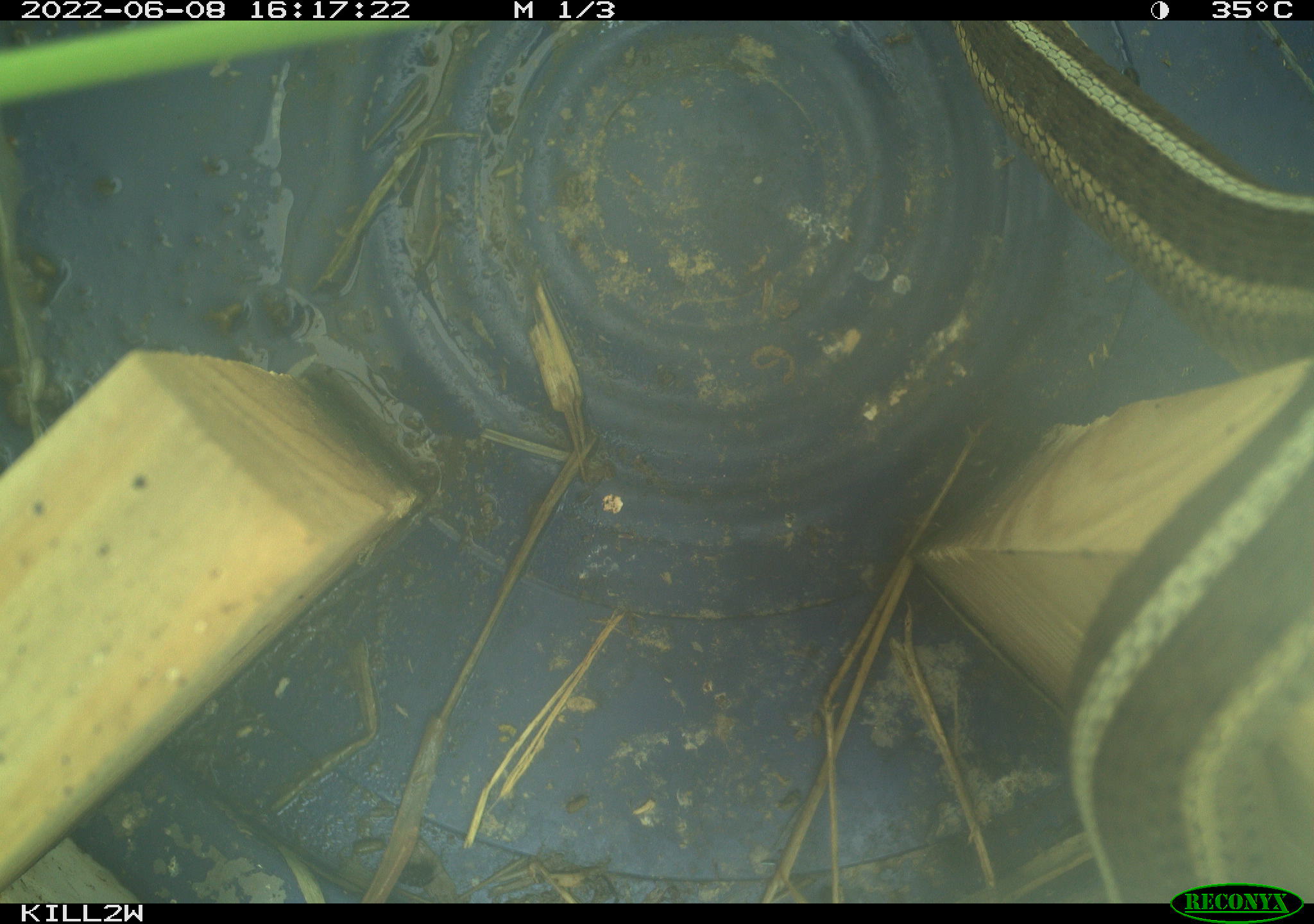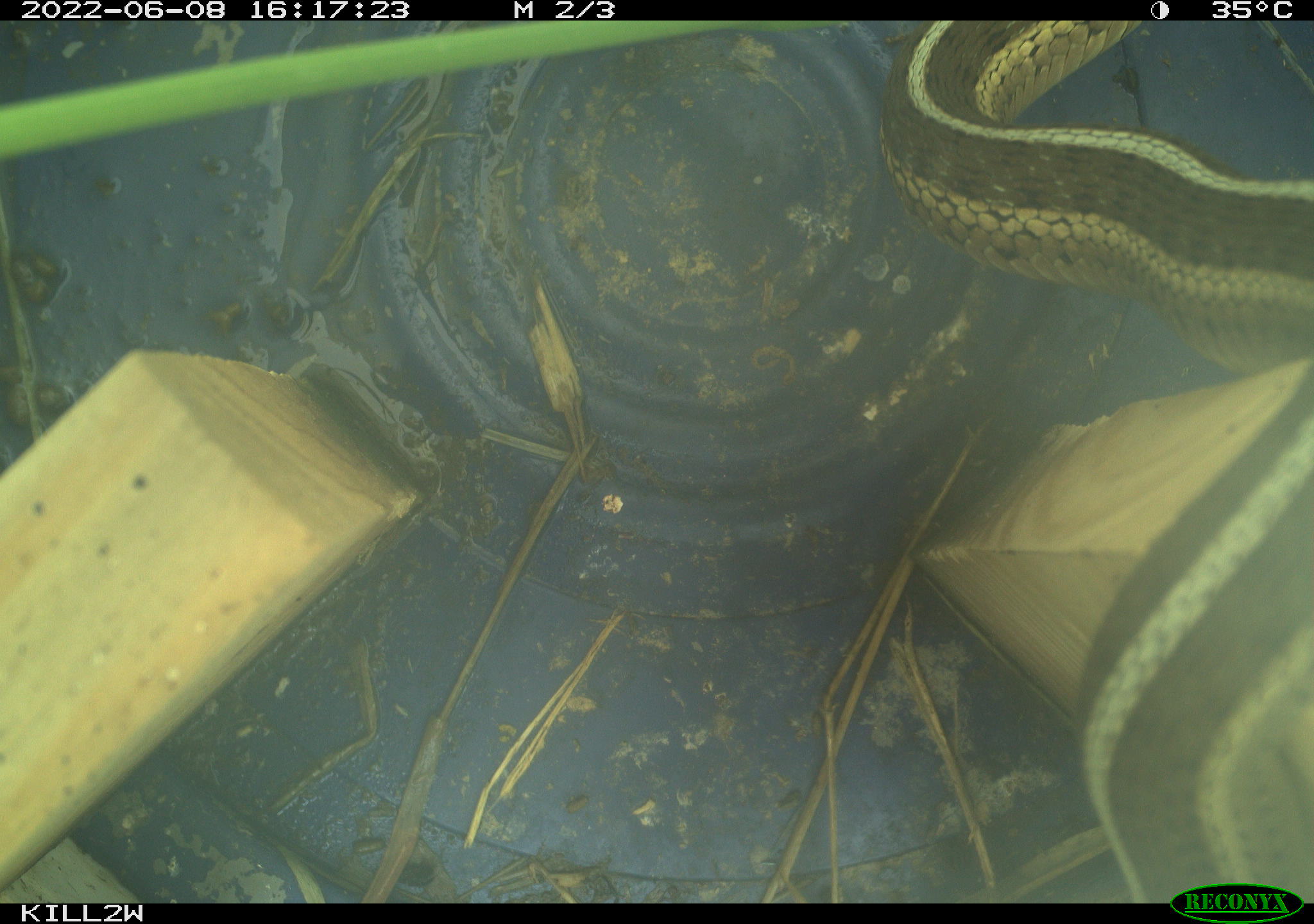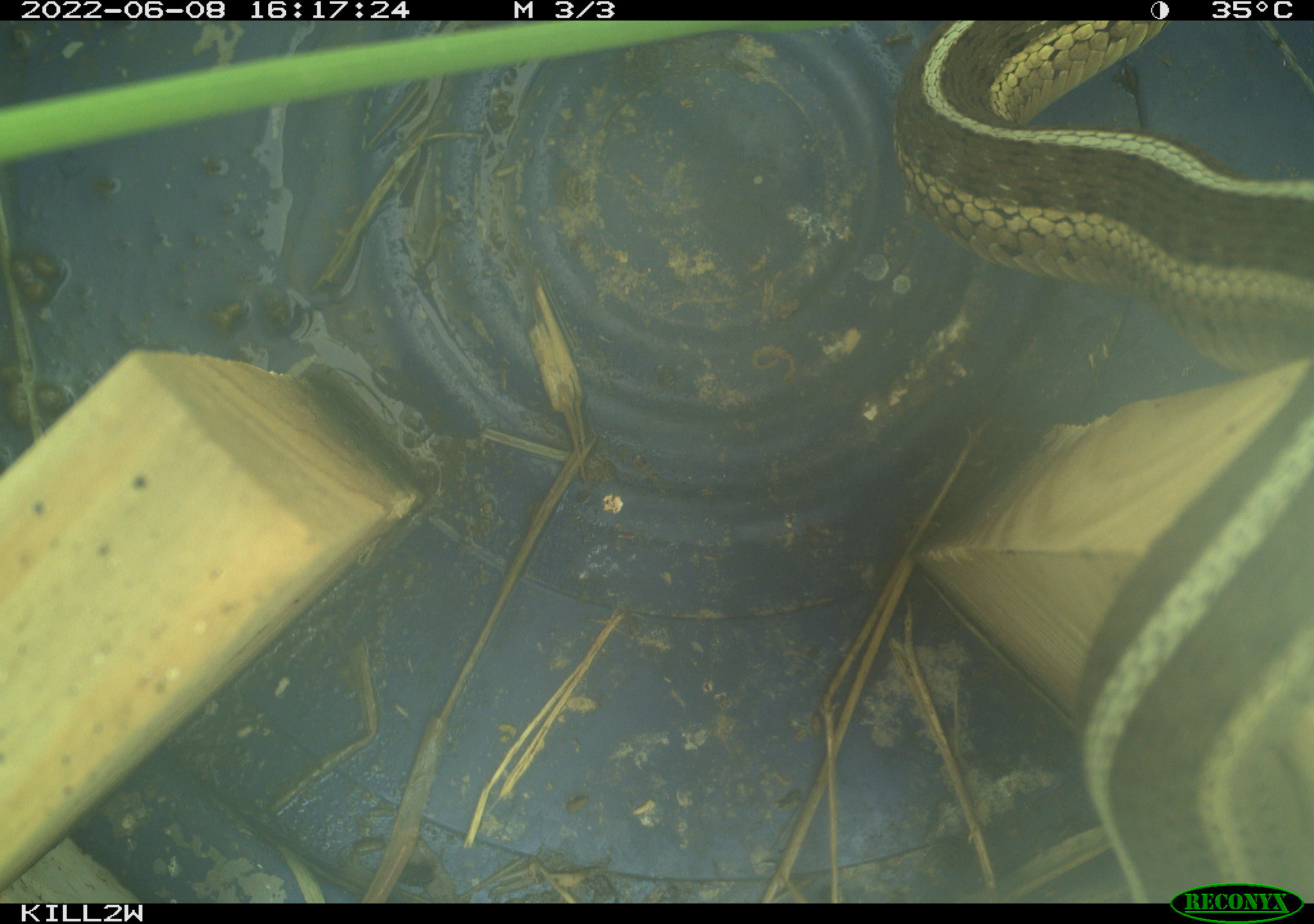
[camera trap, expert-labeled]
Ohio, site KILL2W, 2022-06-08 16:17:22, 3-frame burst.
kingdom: Animalia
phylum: Chordata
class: Reptilia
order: Squamata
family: Colubridae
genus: Thamnophis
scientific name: Thamnophis sirtalis sirtalis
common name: eastern gartersnake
Eastern gartersnake (Thamnophis sirtalis sirtalis).